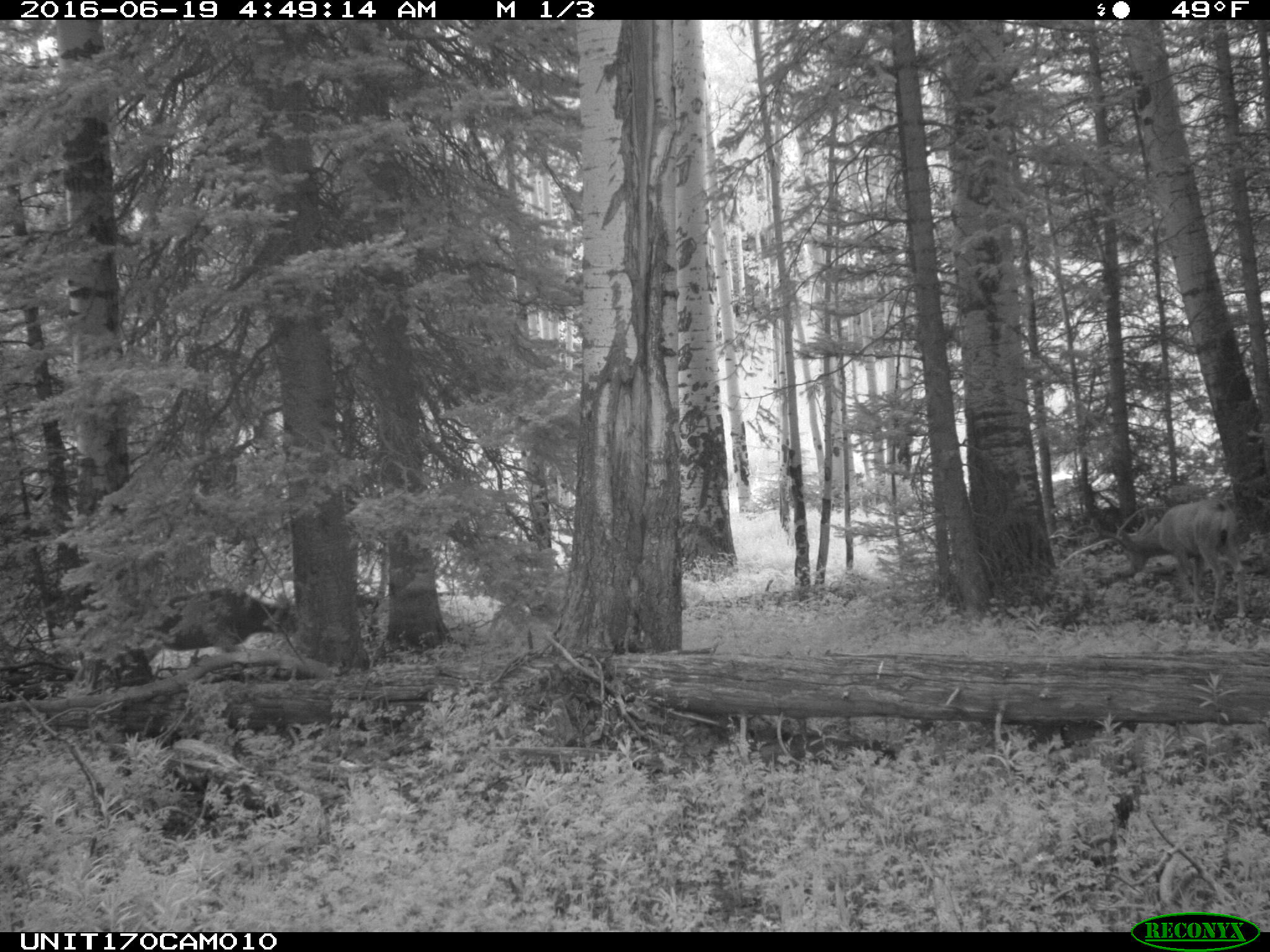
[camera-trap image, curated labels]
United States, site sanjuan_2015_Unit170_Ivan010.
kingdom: Animalia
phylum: Chordata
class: Mammalia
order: Artiodactyla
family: Cervidae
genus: Odocoileus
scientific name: Odocoileus hemionus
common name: mule deer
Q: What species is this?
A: Odocoileus hemionus (mule deer).